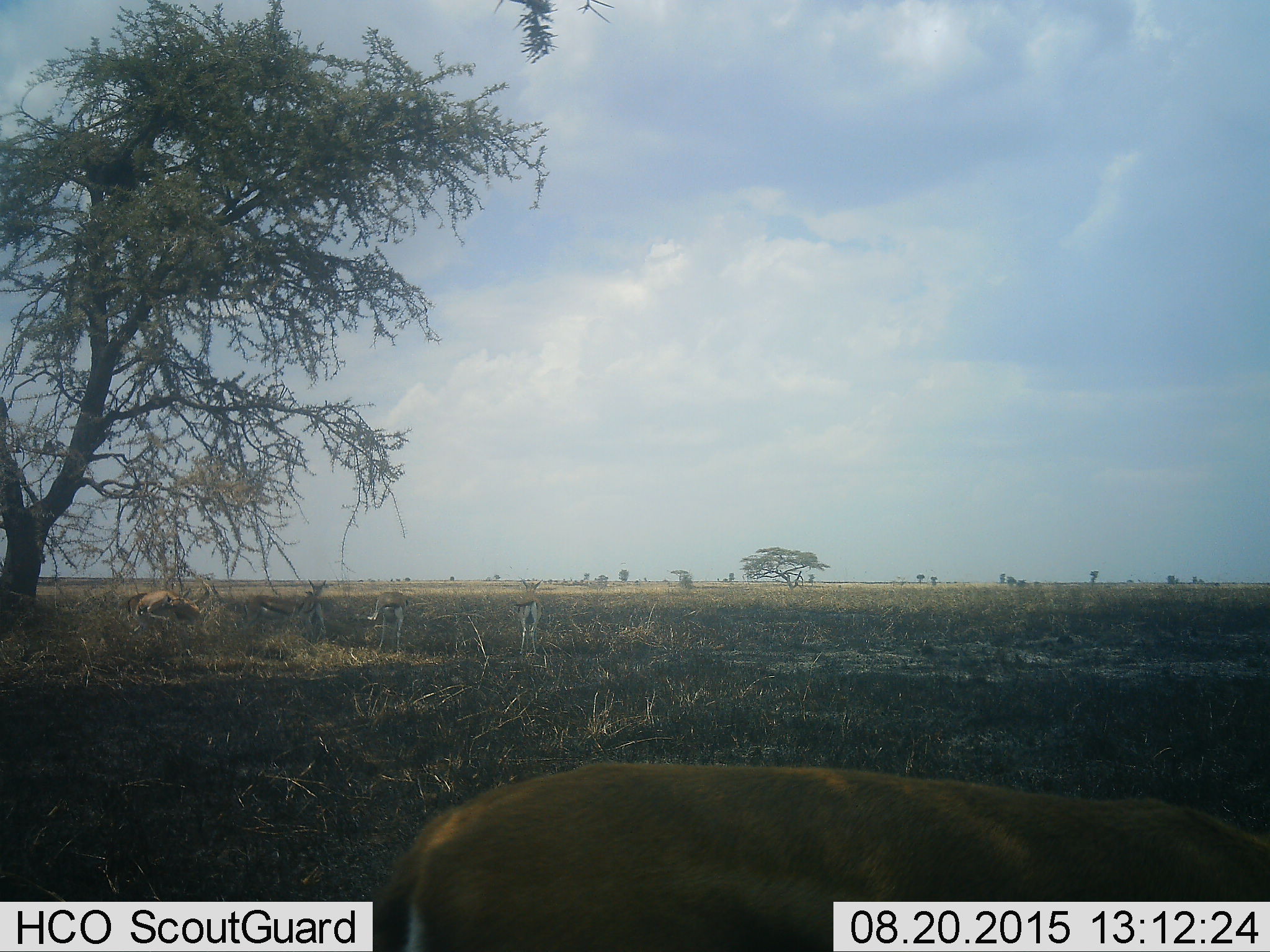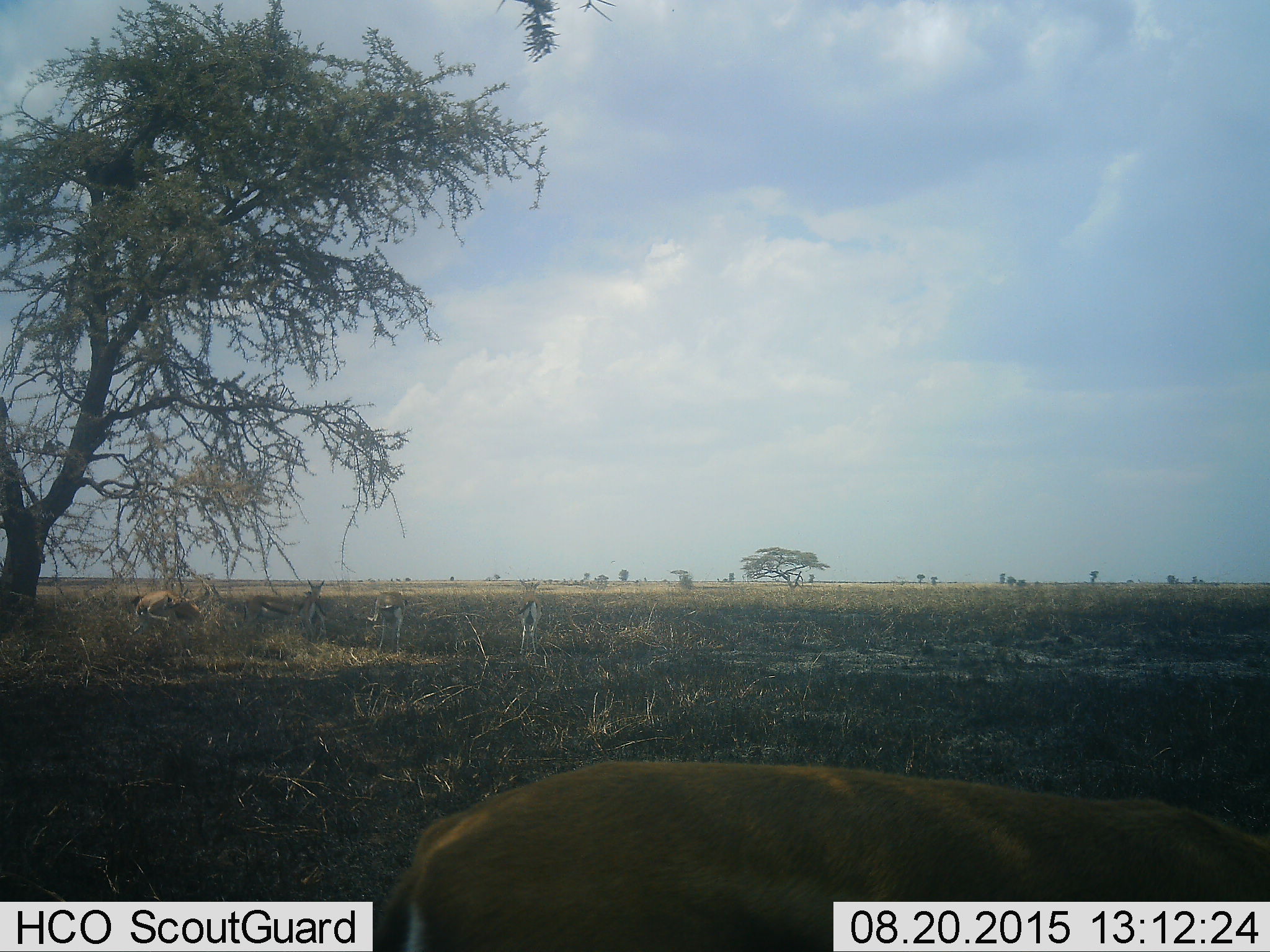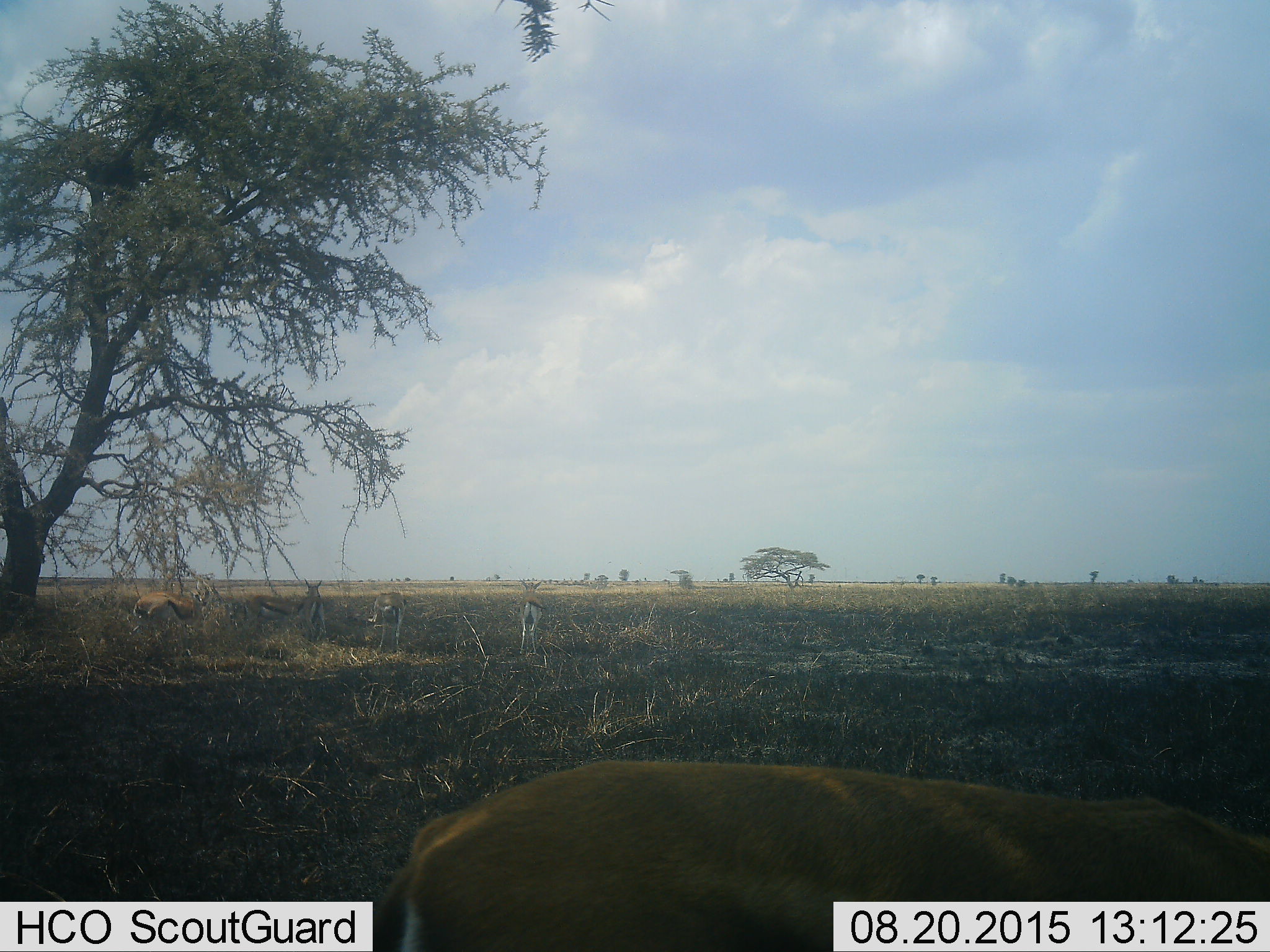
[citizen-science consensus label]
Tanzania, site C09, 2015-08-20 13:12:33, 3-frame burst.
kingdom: Animalia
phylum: Chordata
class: Mammalia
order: Artiodactyla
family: Bovidae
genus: Eudorcas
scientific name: Eudorcas thomsonii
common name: thomson's gazelle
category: gazellethomsons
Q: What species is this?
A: Gazellethomsons (thomson's gazelle) (Eudorcas thomsonii).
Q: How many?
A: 6.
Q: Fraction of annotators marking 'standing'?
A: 93%.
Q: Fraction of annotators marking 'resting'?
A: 7%.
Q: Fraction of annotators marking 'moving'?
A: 14%.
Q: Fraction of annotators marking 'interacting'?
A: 0%.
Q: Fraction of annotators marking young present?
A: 14%.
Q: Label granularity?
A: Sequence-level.